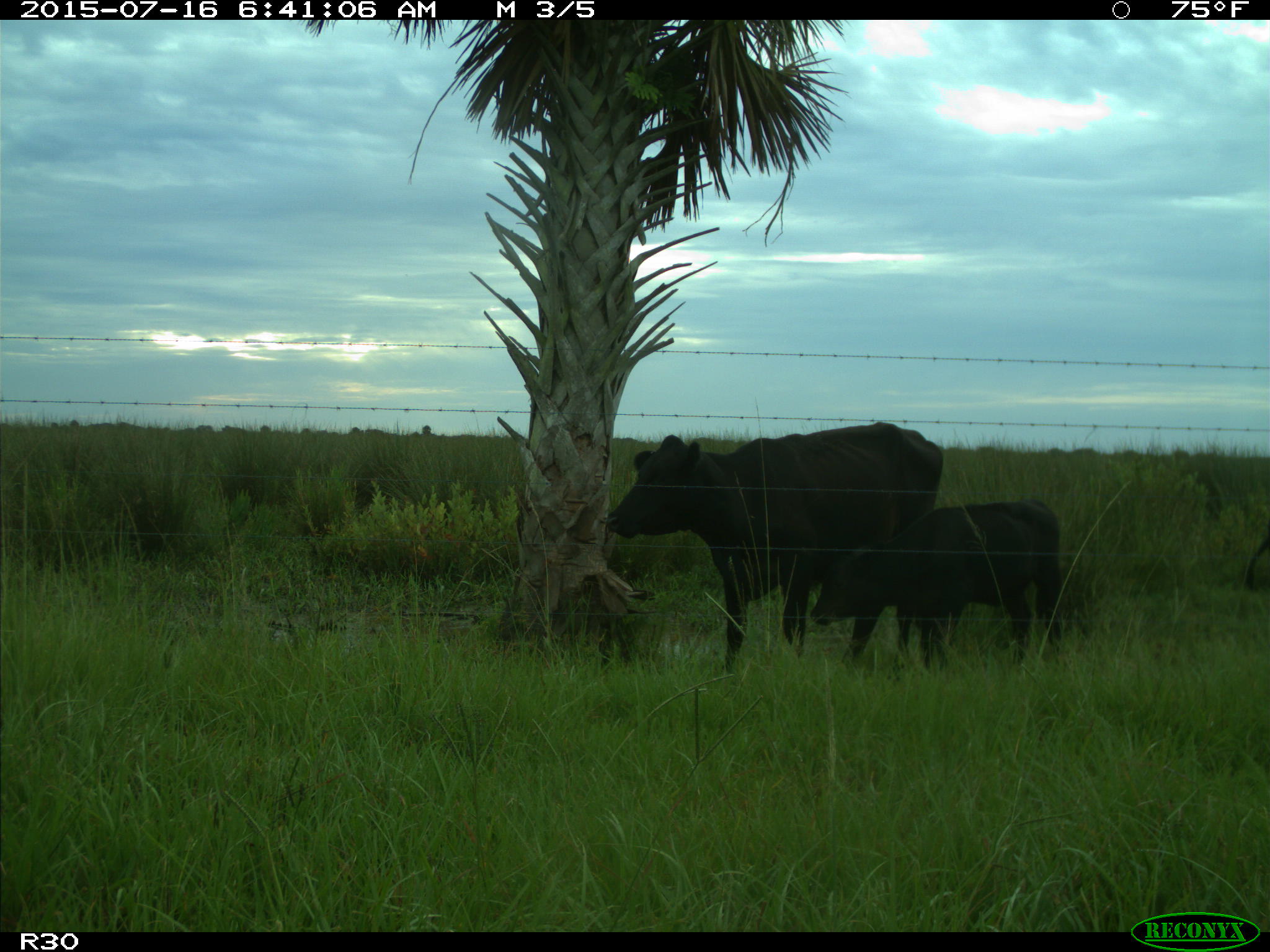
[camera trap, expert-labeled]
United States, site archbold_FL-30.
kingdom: Animalia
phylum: Chordata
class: Mammalia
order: Artiodactyla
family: Bovidae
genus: Bos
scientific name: Bos taurus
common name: domestic cow